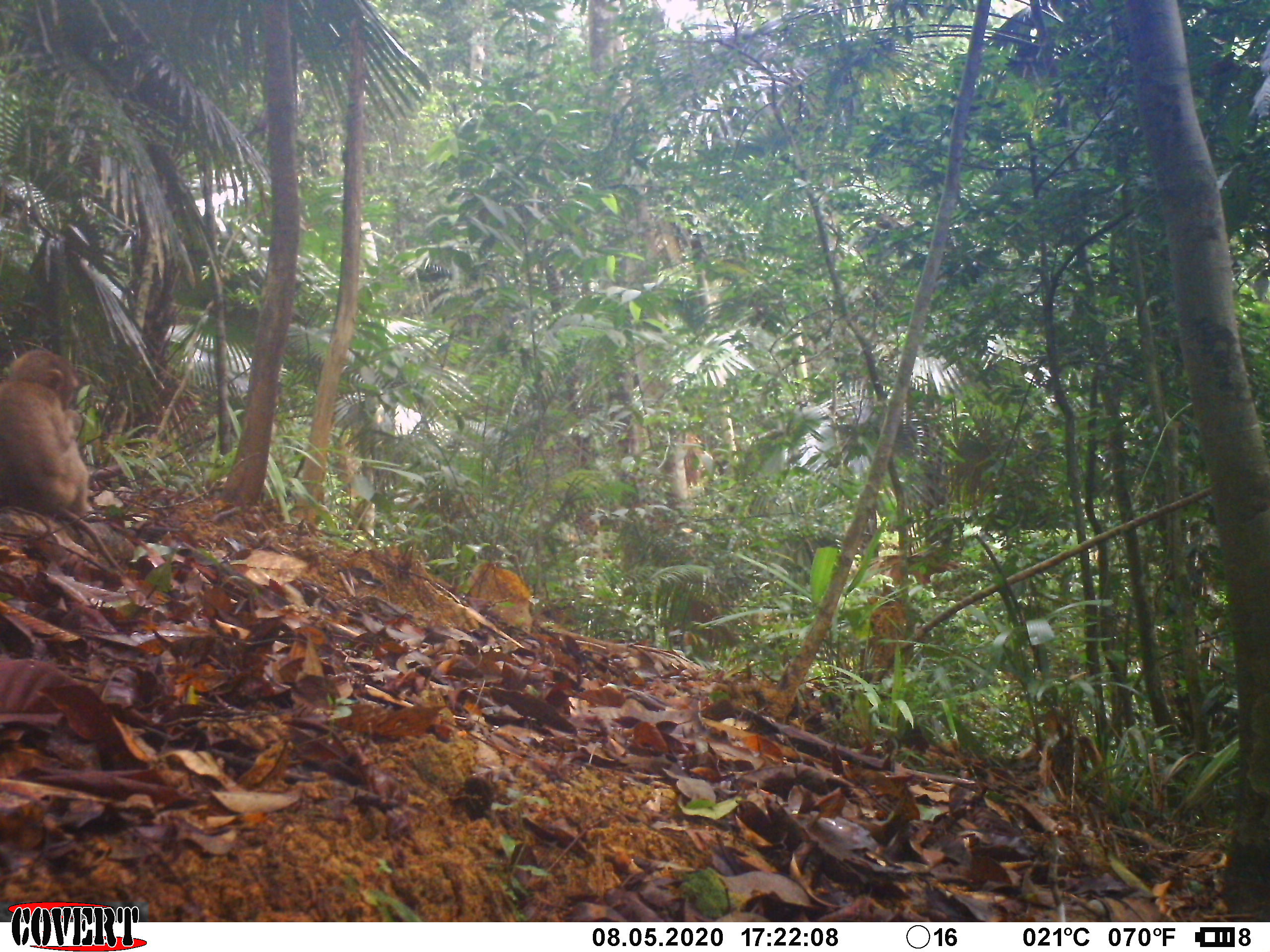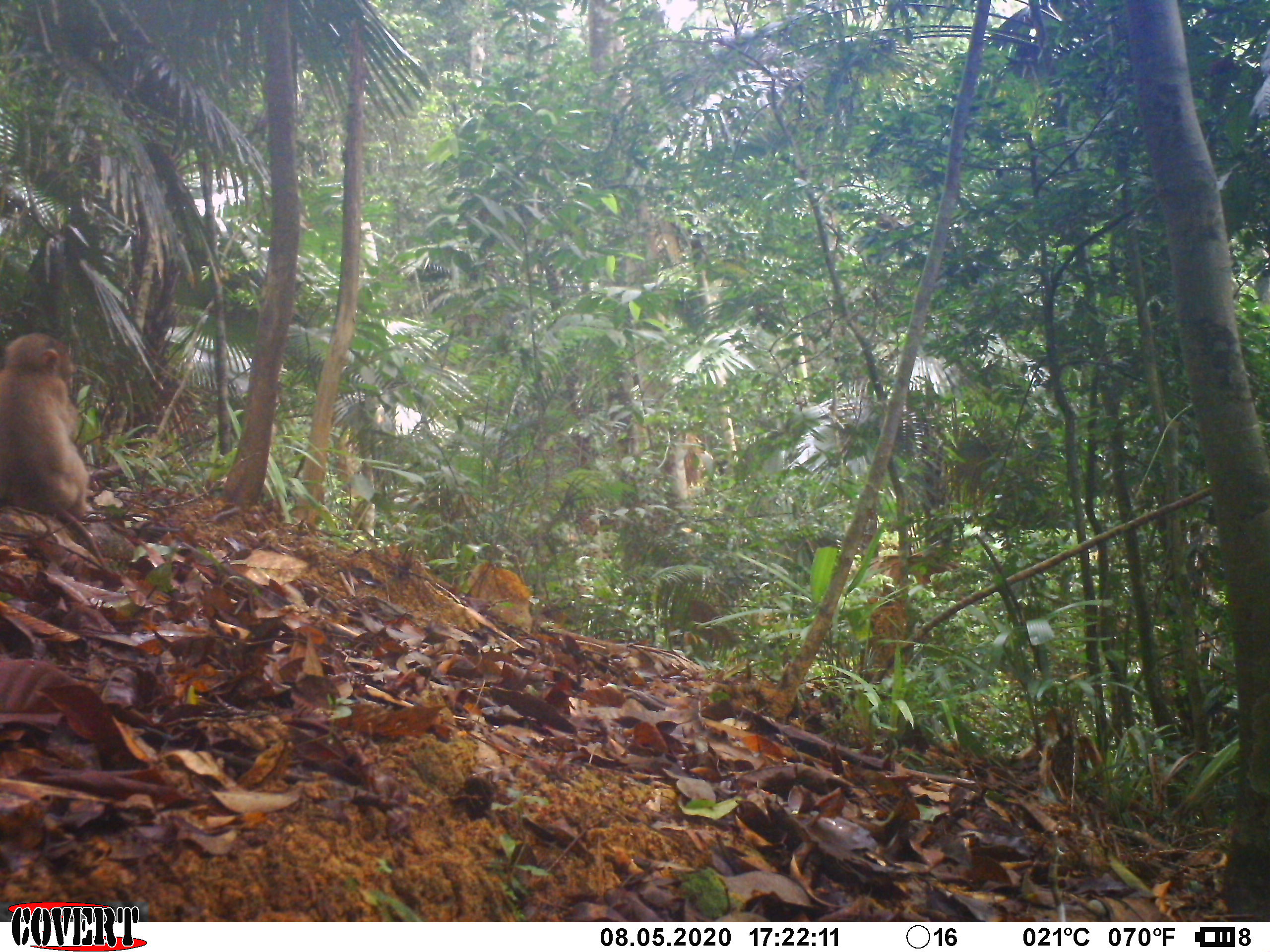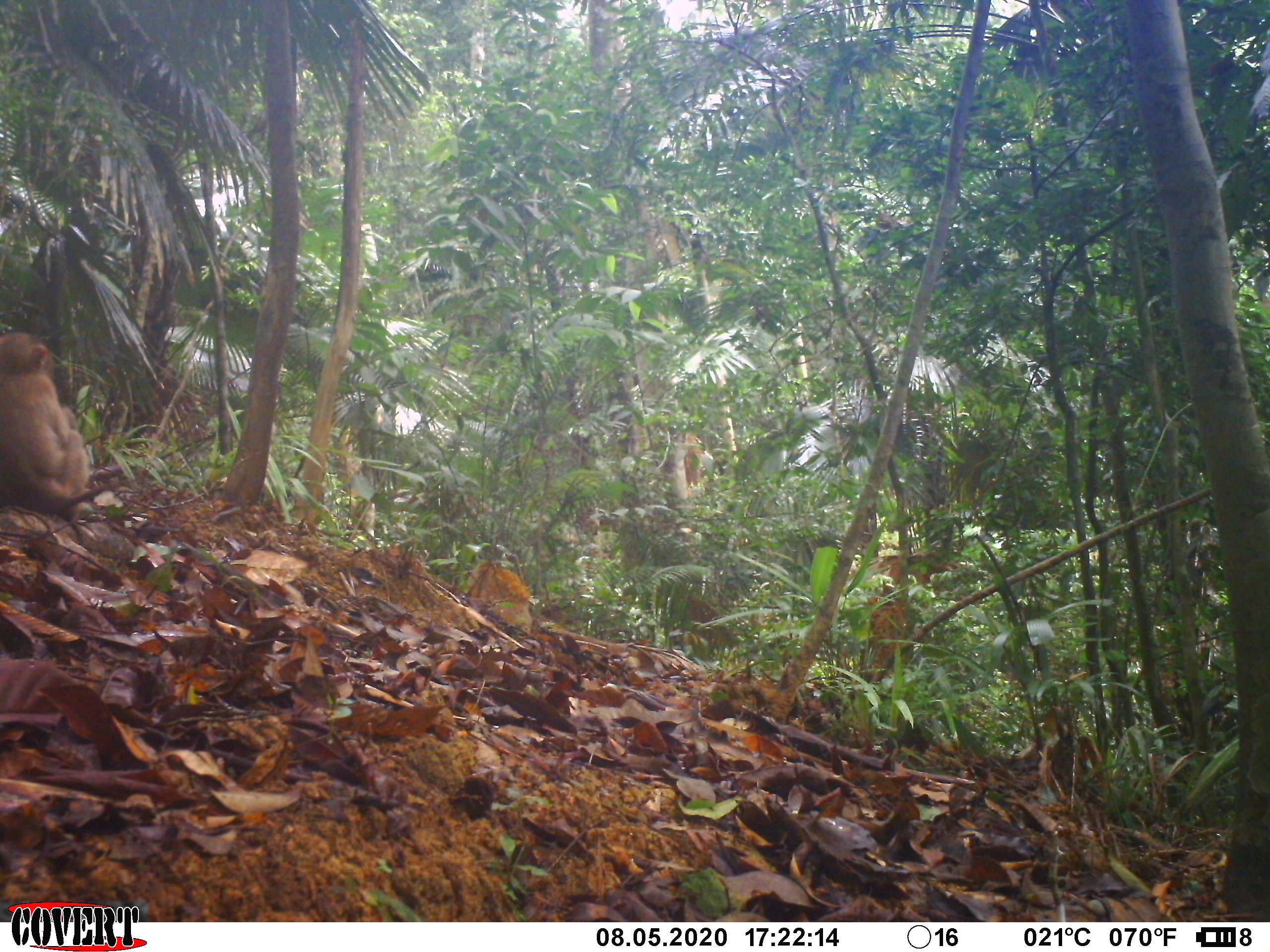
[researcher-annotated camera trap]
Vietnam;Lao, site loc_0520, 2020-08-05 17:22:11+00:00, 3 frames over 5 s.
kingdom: Animalia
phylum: Chordata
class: Mammalia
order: Primates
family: Cercopithecidae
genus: Macaca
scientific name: Macaca nemestrina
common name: pig-tailed macaque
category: pig tailed macaque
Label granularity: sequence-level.